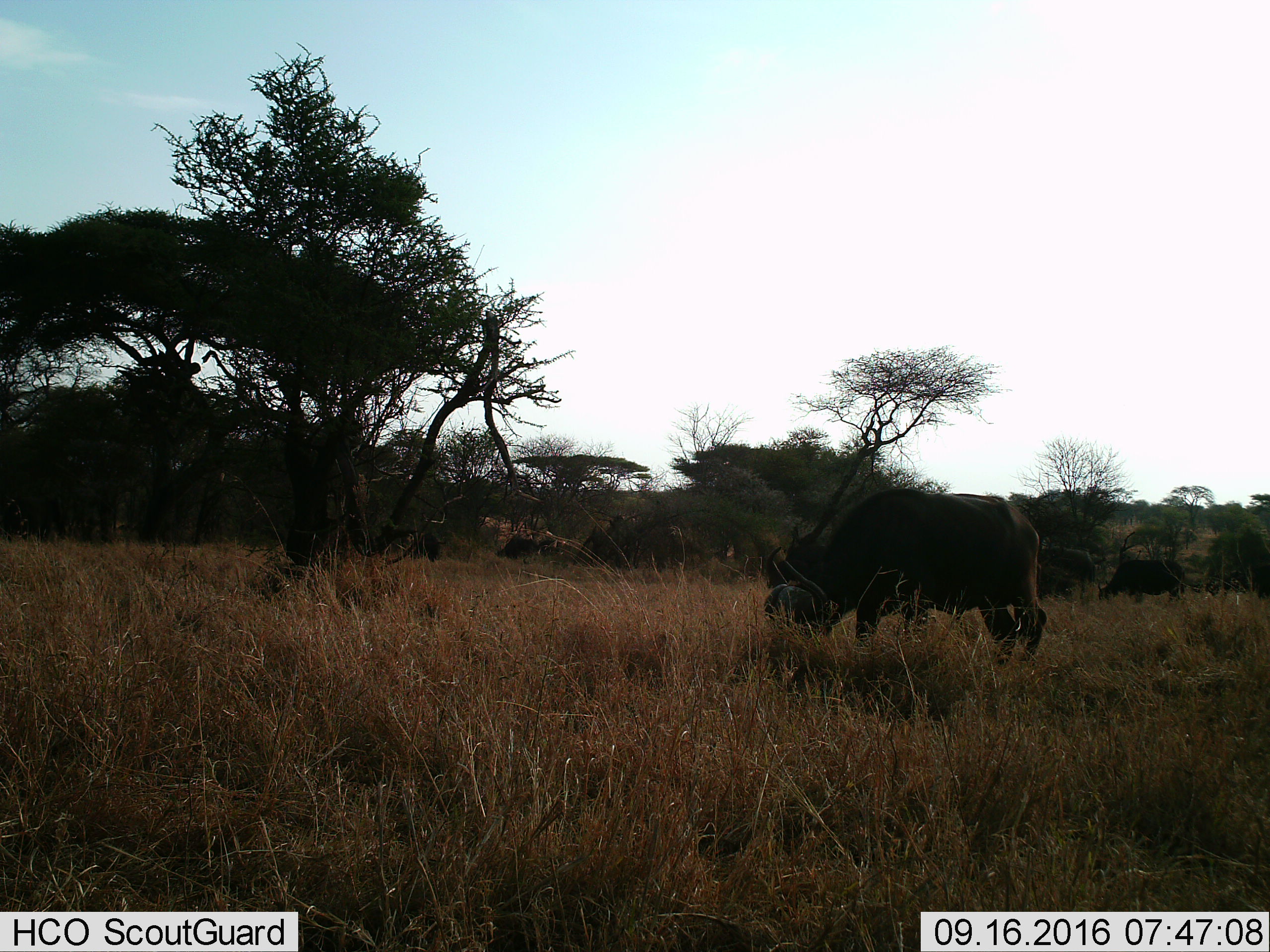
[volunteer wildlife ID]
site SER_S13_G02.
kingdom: Animalia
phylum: Chordata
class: Mammalia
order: Artiodactyla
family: Bovidae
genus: Syncerus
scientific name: Syncerus caffer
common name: african buffalo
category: buffalo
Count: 1.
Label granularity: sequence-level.